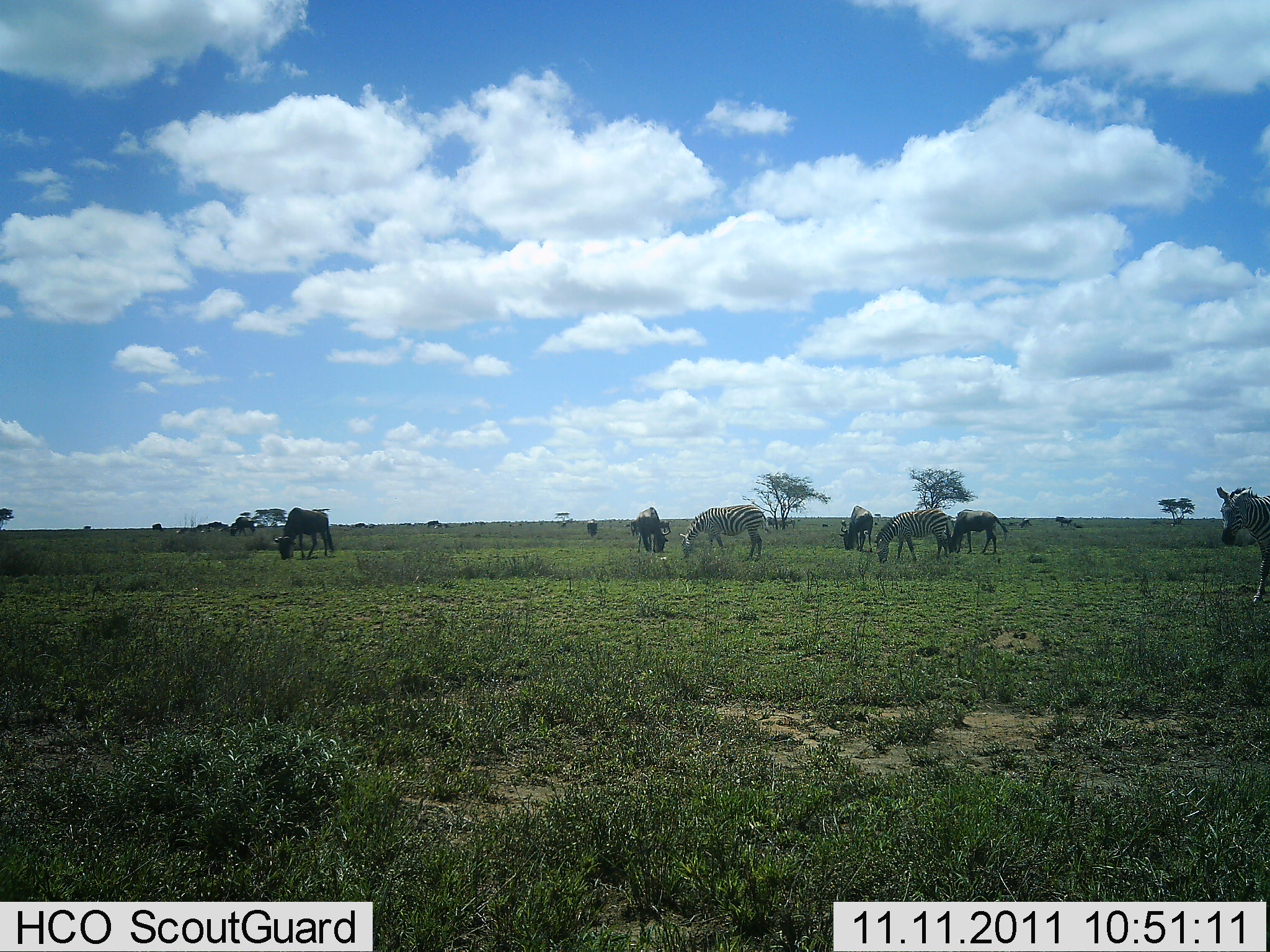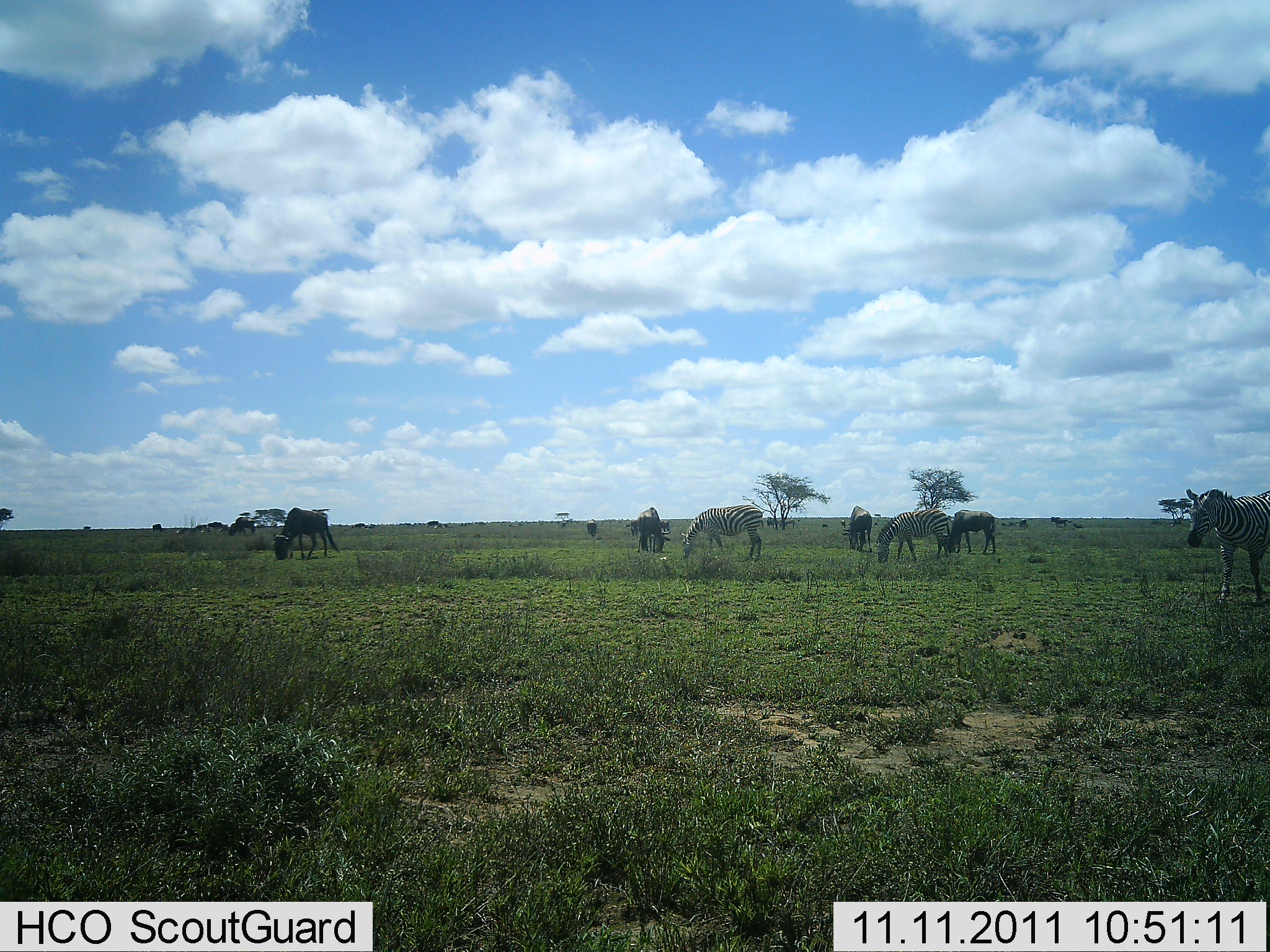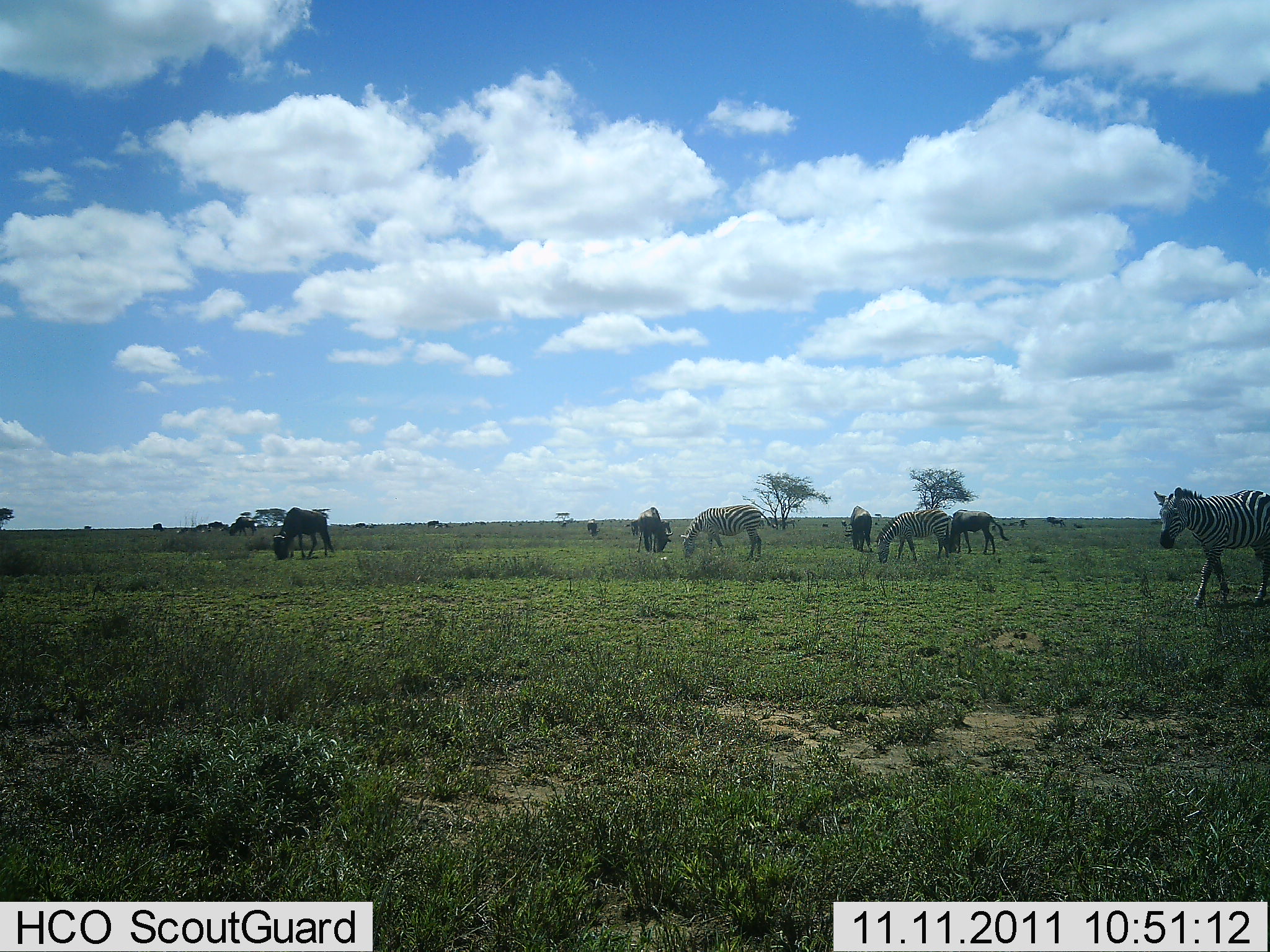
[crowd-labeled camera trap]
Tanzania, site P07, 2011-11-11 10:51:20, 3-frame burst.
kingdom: Animalia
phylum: Chordata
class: Mammalia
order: Artiodactyla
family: Bovidae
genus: Connochaetes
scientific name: Connochaetes taurinus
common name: blue wildebeest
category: wildebeest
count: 4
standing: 23%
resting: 0%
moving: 8%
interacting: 0%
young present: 0%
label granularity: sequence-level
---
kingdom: Animalia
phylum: Chordata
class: Mammalia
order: Perissodactyla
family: Equidae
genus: Equus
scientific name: Equus quagga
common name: plains zebra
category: zebra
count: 3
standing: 20%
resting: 0%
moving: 47%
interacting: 0%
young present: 0%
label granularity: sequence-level